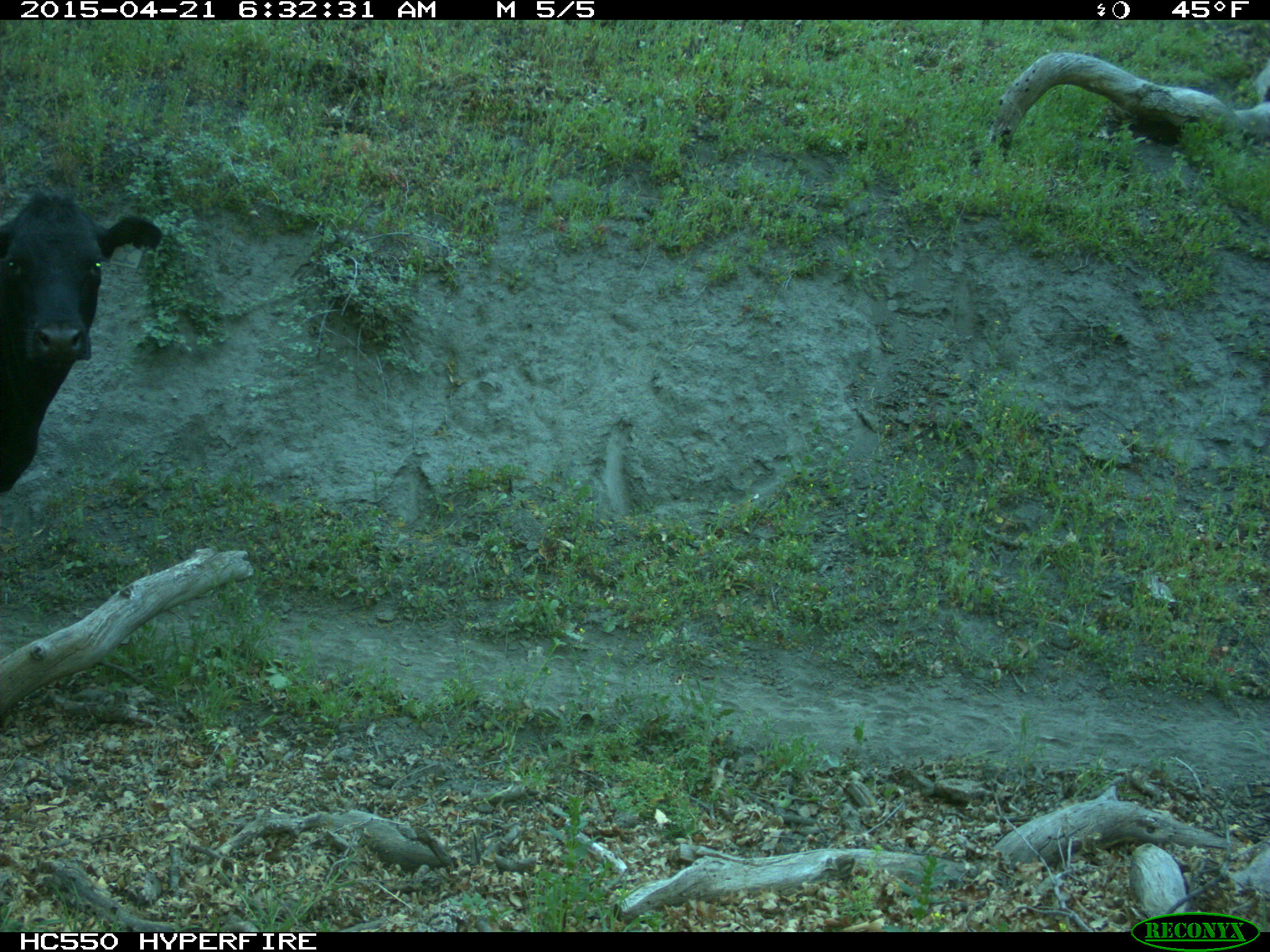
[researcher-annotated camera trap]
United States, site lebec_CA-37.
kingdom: Animalia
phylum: Chordata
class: Mammalia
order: Artiodactyla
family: Bovidae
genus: Bos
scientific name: Bos taurus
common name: domestic cow